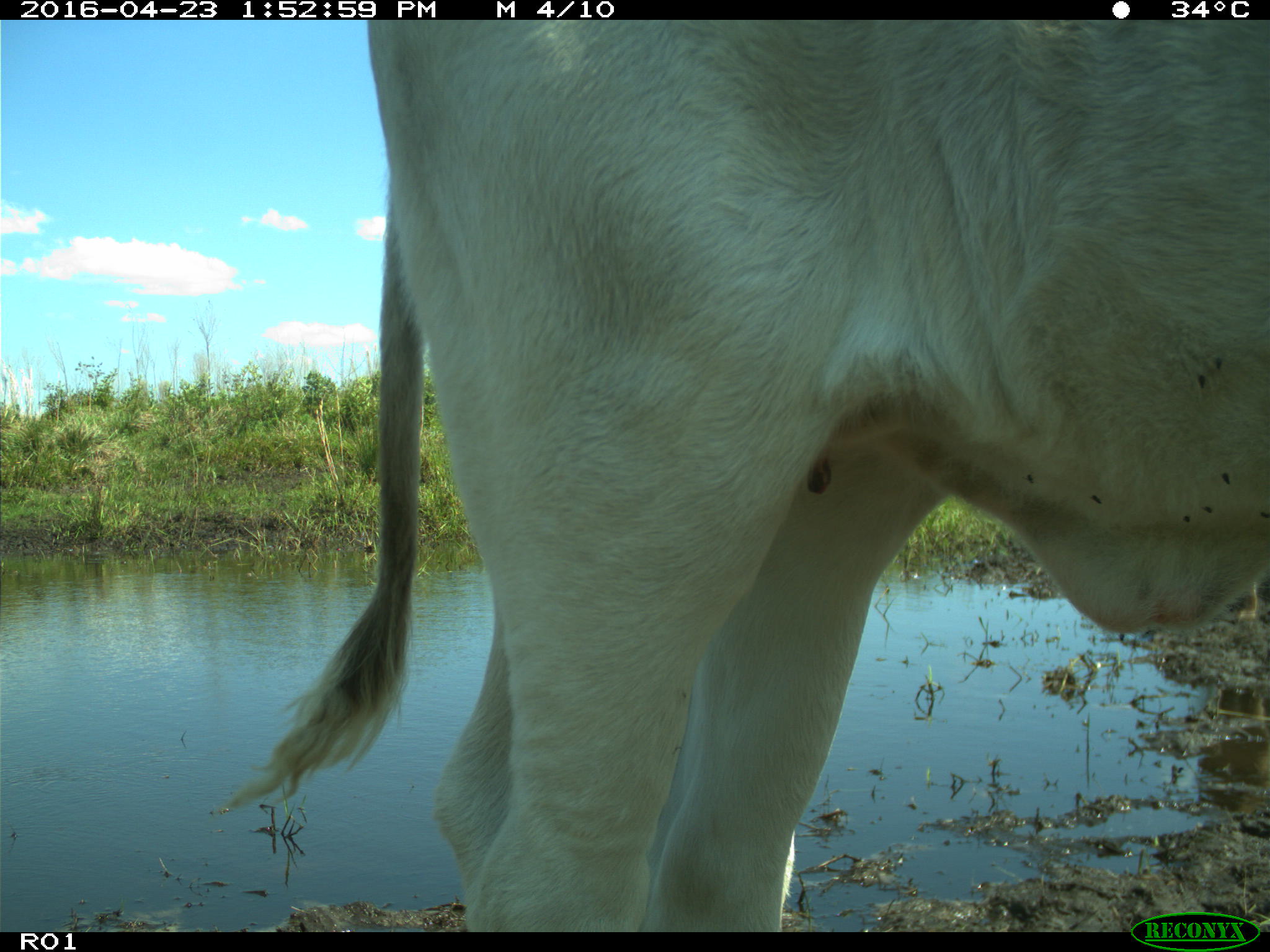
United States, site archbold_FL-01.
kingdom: Animalia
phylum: Chordata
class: Mammalia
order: Artiodactyla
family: Bovidae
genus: Bos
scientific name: Bos taurus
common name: domestic cow